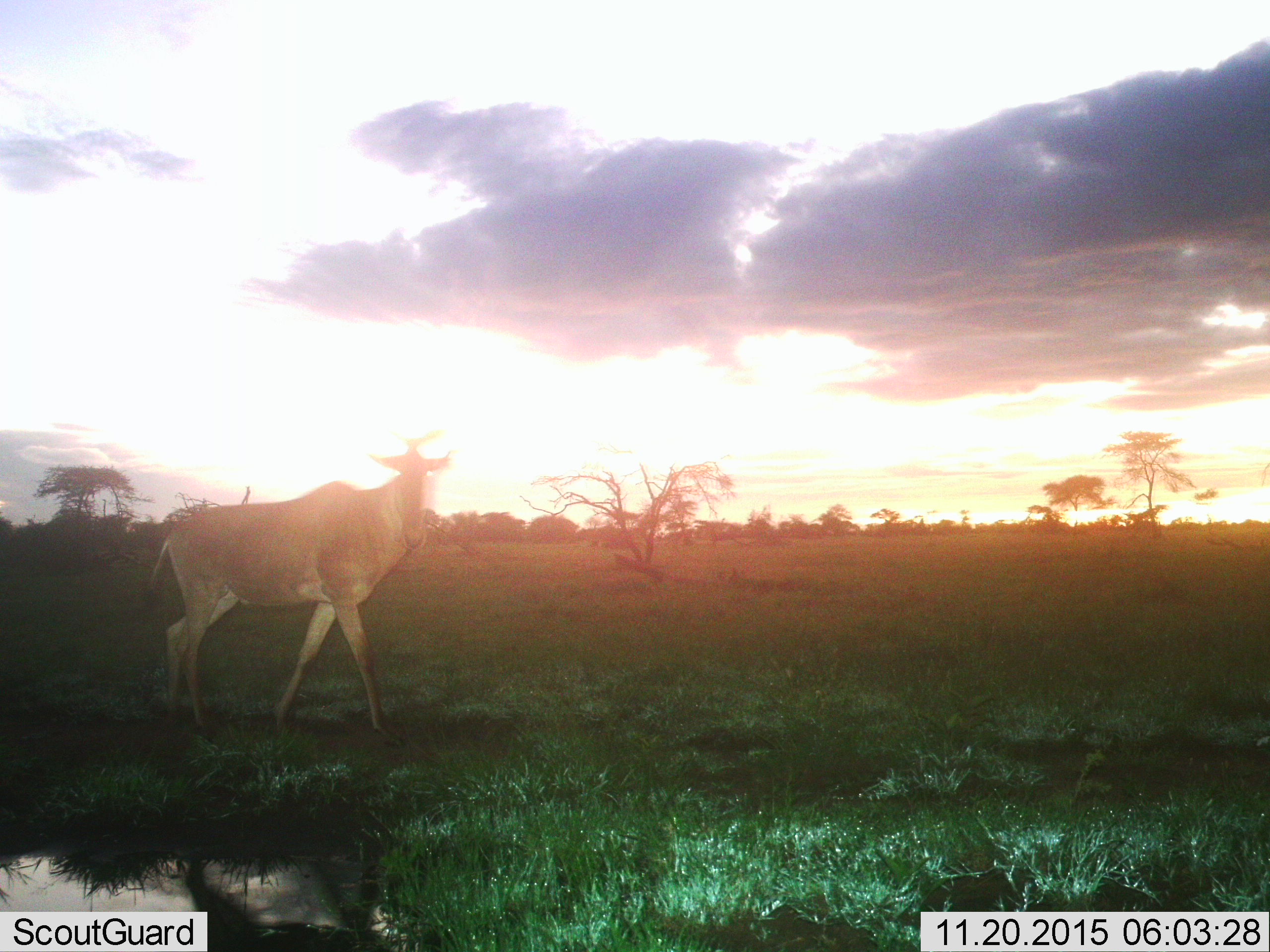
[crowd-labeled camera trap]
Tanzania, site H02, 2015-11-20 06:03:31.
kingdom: Animalia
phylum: Chordata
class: Mammalia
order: Artiodactyla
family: Bovidae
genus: Alcelaphus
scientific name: Alcelaphus buselaphus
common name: hartebeest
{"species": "hartebeest (Alcelaphus buselaphus)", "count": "1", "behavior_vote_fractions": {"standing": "67%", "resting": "0%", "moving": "67%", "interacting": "0%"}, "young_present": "0%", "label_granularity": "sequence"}